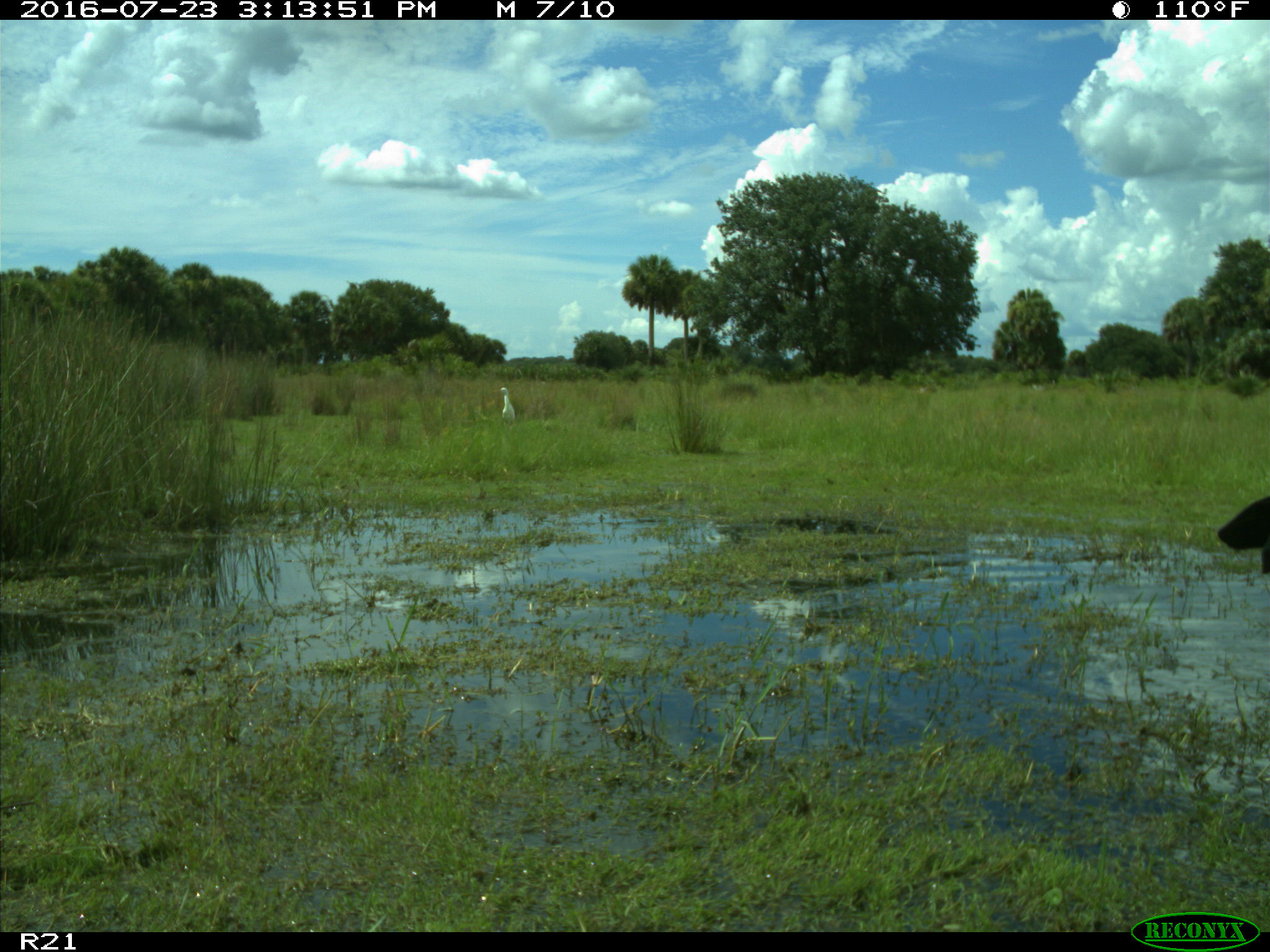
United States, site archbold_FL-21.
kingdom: Animalia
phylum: Chordata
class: Mammalia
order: Artiodactyla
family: Bovidae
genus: Bos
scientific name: Bos taurus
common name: domestic cow